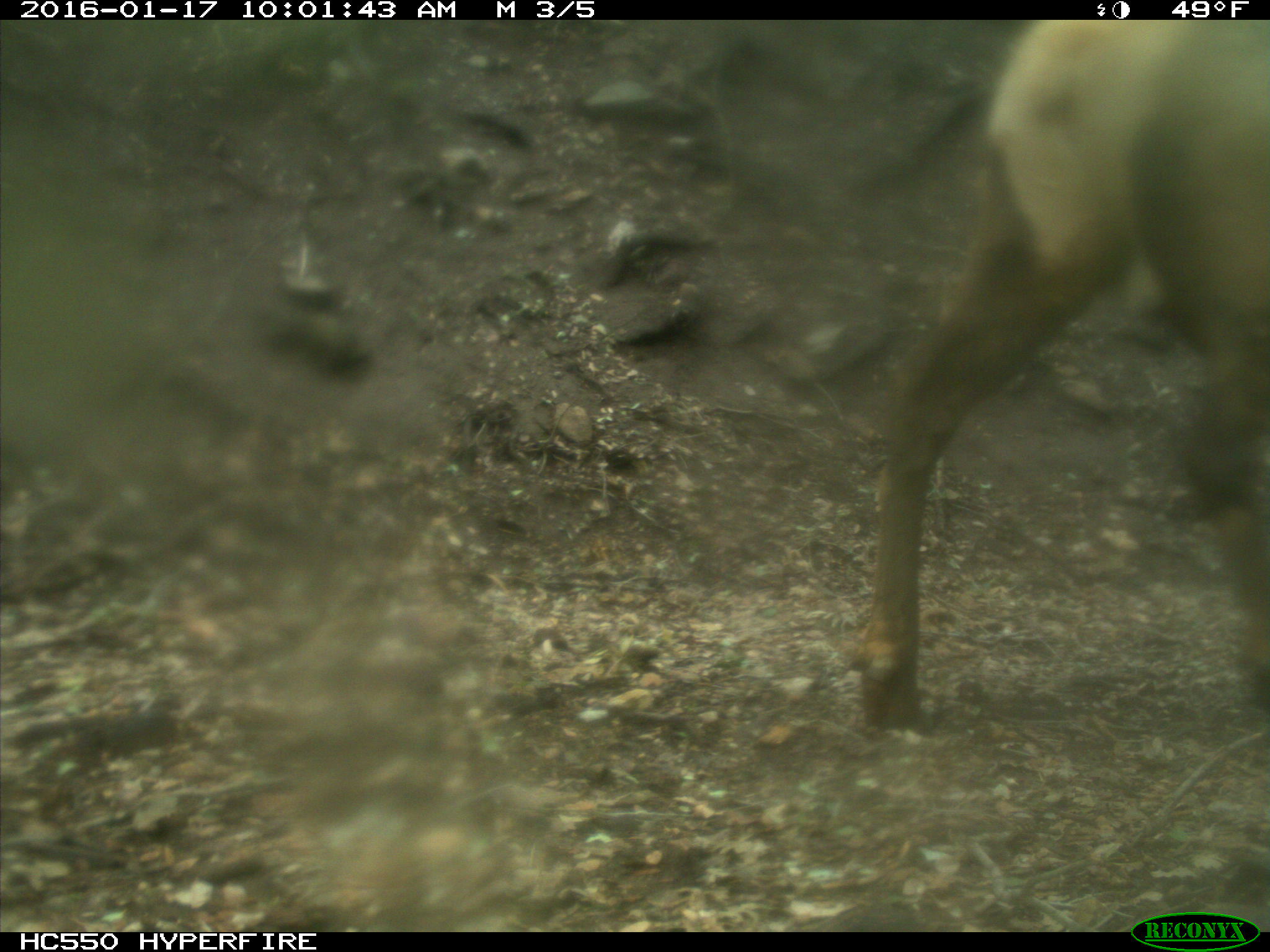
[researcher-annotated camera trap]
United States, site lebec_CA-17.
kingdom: Animalia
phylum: Chordata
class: Mammalia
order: Artiodactyla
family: Cervidae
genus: Cervus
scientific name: Cervus canadensis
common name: elk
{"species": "Cervus canadensis (elk)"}